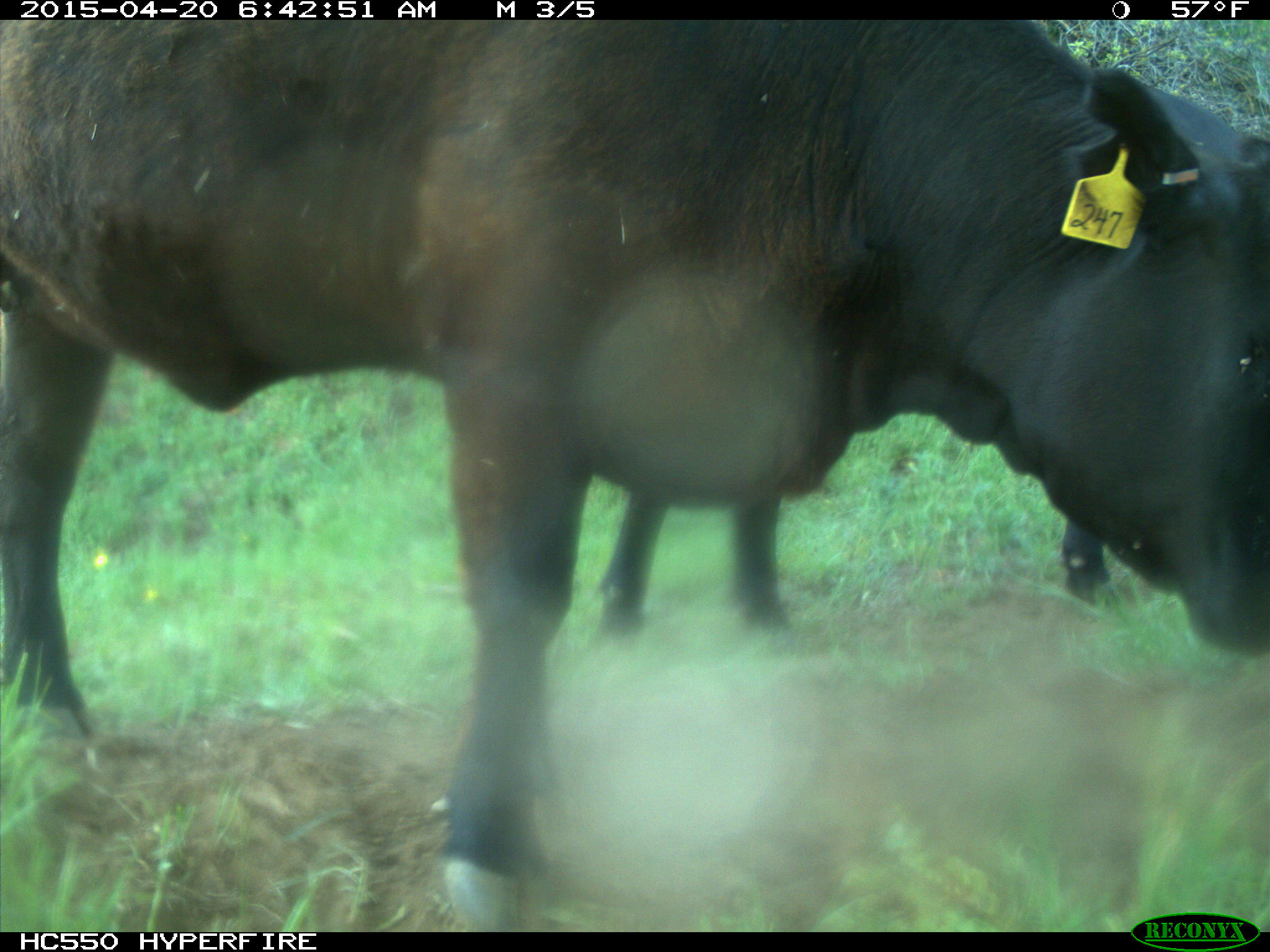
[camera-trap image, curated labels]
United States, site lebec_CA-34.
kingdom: Animalia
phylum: Chordata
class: Mammalia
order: Artiodactyla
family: Bovidae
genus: Bos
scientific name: Bos taurus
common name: domestic cow